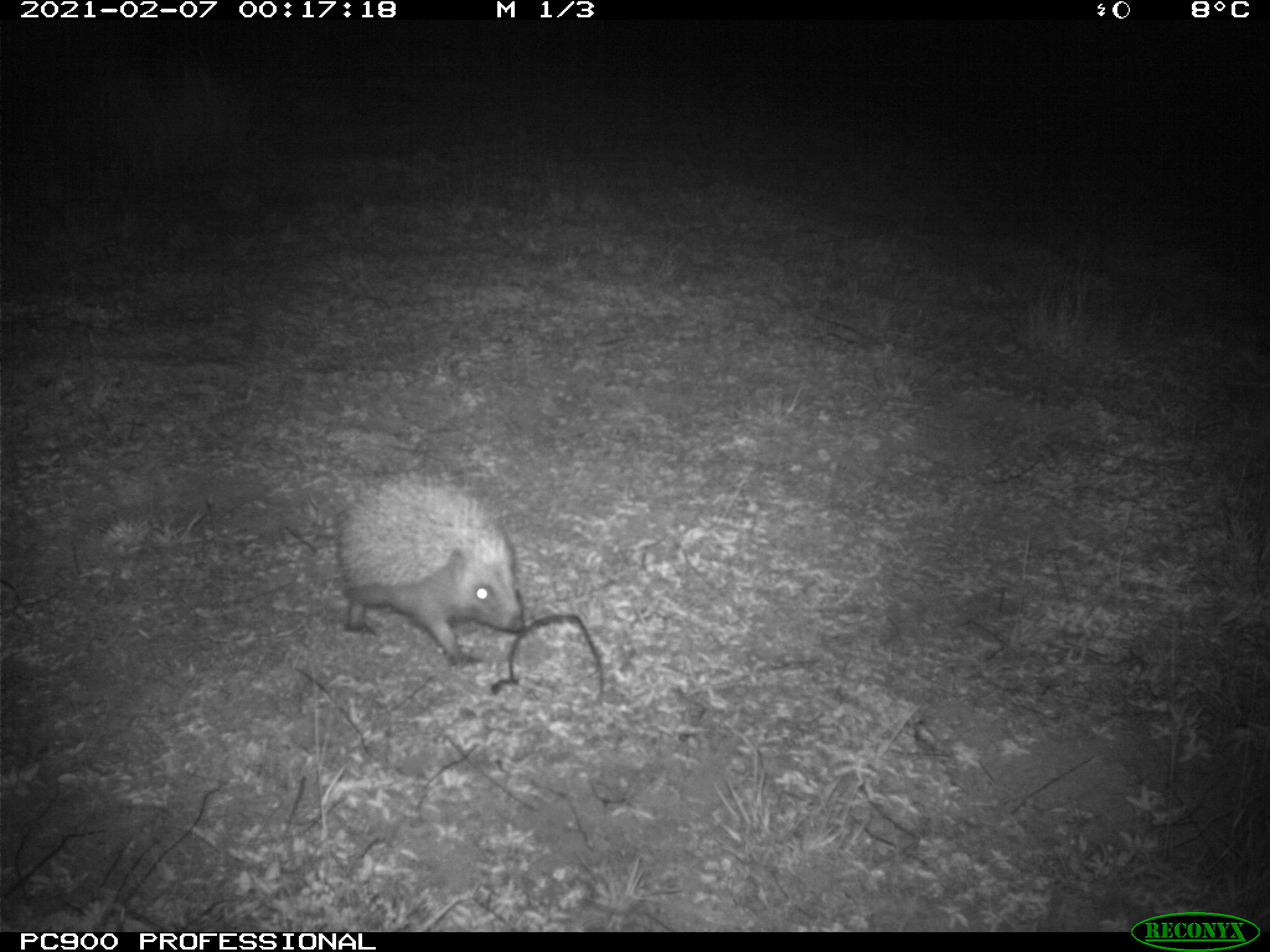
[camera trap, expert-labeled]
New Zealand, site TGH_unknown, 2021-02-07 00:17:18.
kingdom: Animalia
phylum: Chordata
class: Mammalia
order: Eulipotyphla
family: Erinaceidae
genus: Erinaceus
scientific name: Erinaceus europaeus europaeus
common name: european hedgehog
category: hedgehog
Hedgehog (european hedgehog) (Erinaceus europaeus europaeus).